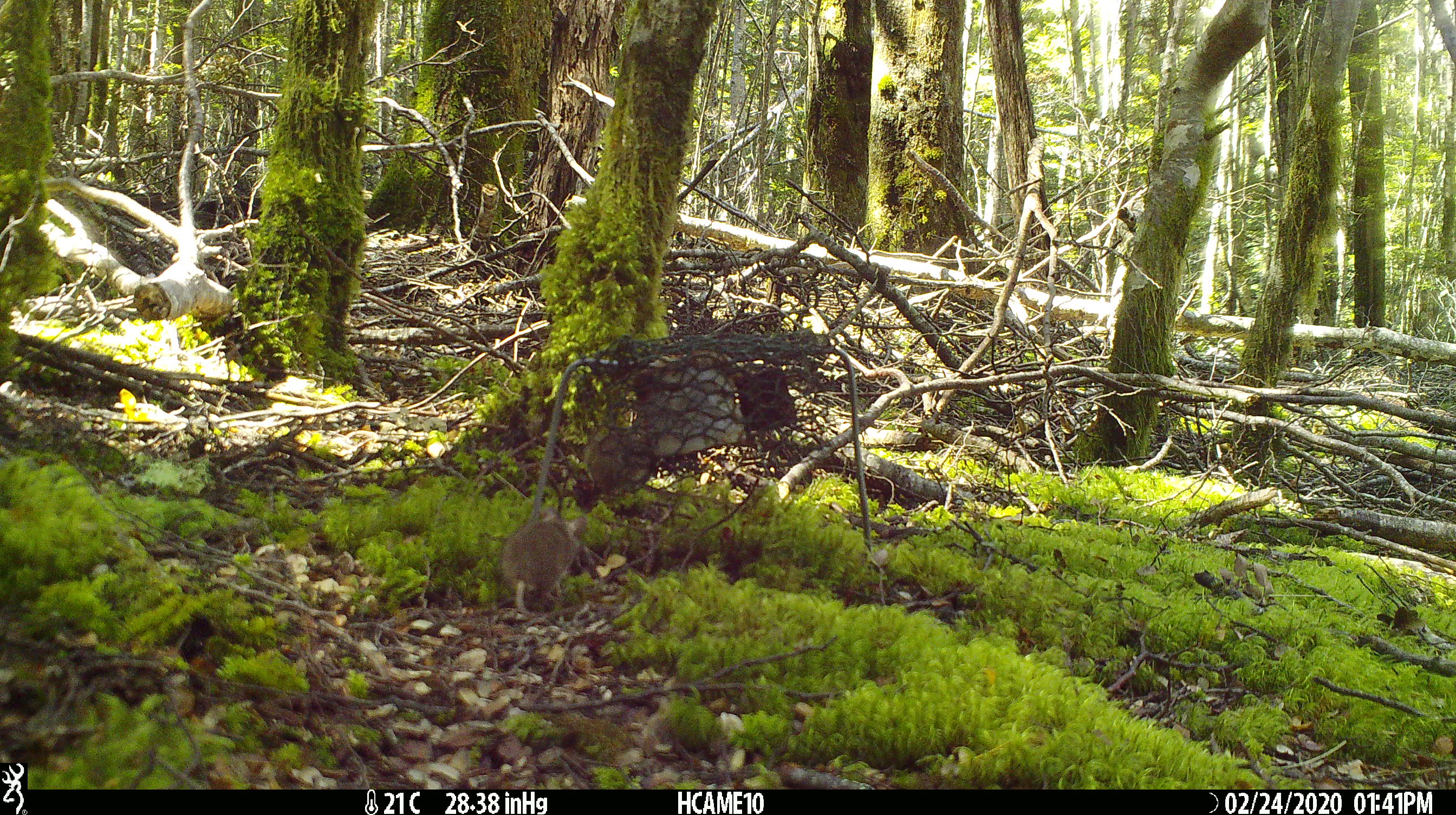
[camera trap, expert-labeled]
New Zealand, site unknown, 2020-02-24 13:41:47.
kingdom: Animalia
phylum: Chordata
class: Mammalia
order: Rodentia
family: Muridae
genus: Mus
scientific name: Mus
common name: mouse